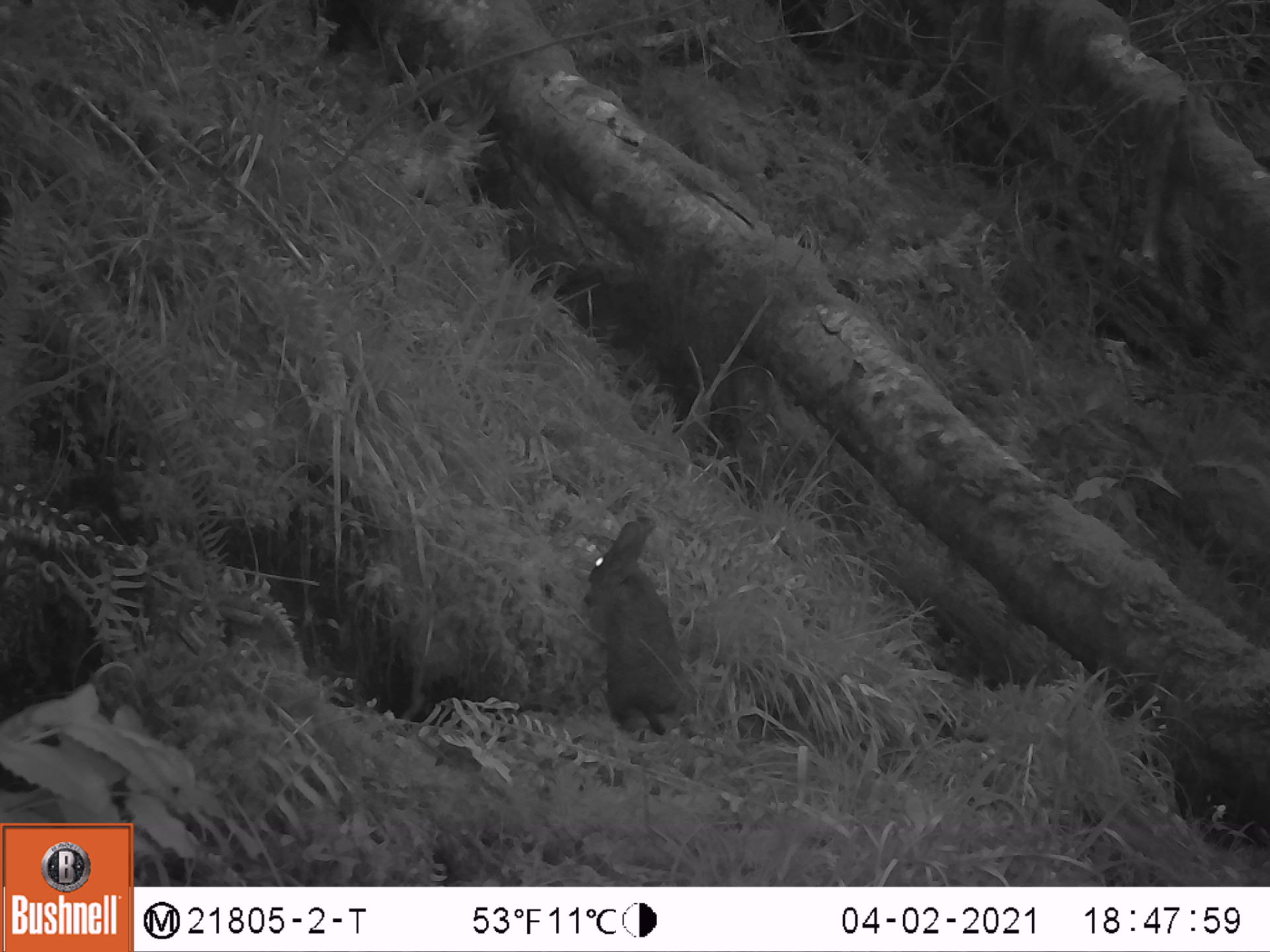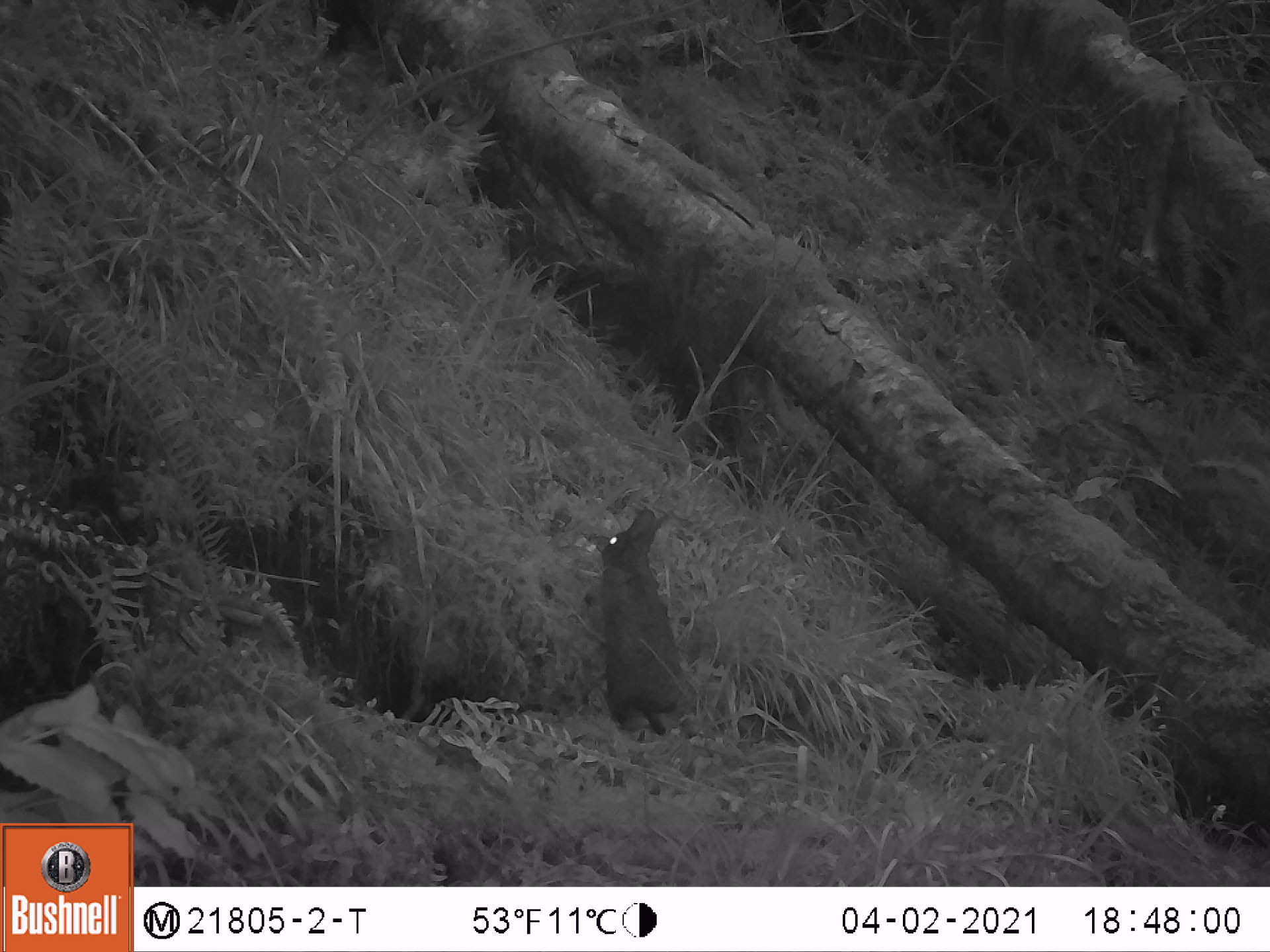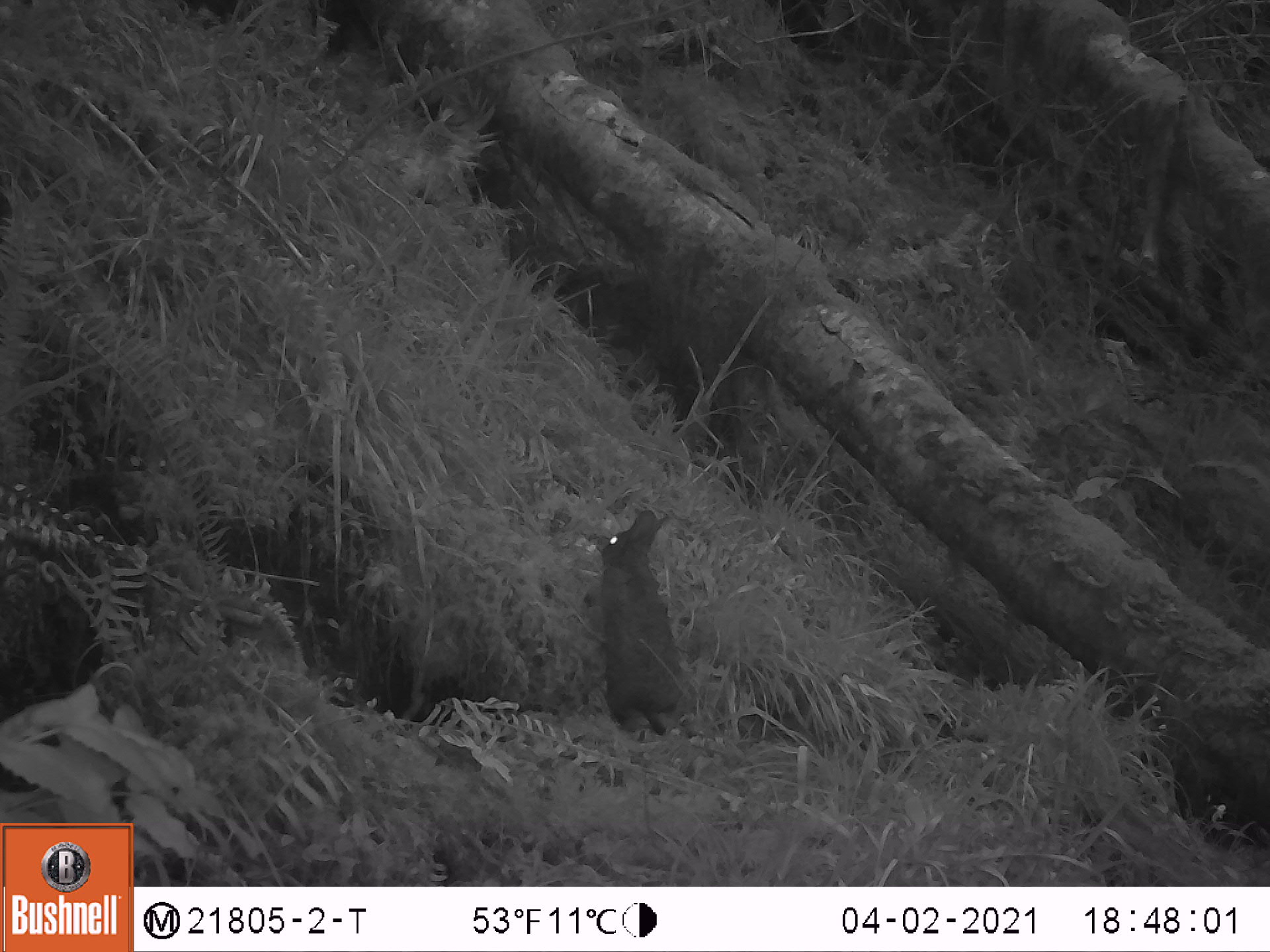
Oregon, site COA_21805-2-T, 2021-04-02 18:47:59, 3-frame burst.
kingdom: Animalia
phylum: Chordata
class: Mammalia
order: Lagomorpha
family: Leporidae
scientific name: Leporidae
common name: hares and rabbits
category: leporidae family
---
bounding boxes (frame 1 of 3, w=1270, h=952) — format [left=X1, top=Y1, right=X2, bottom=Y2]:
leporidae family: [left=576, top=504, right=700, bottom=735]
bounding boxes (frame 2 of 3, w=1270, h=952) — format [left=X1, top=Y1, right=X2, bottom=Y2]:
leporidae family: [left=582, top=499, right=694, bottom=736]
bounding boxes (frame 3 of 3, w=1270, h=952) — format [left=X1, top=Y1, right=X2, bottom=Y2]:
leporidae family: [left=588, top=499, right=698, bottom=735]